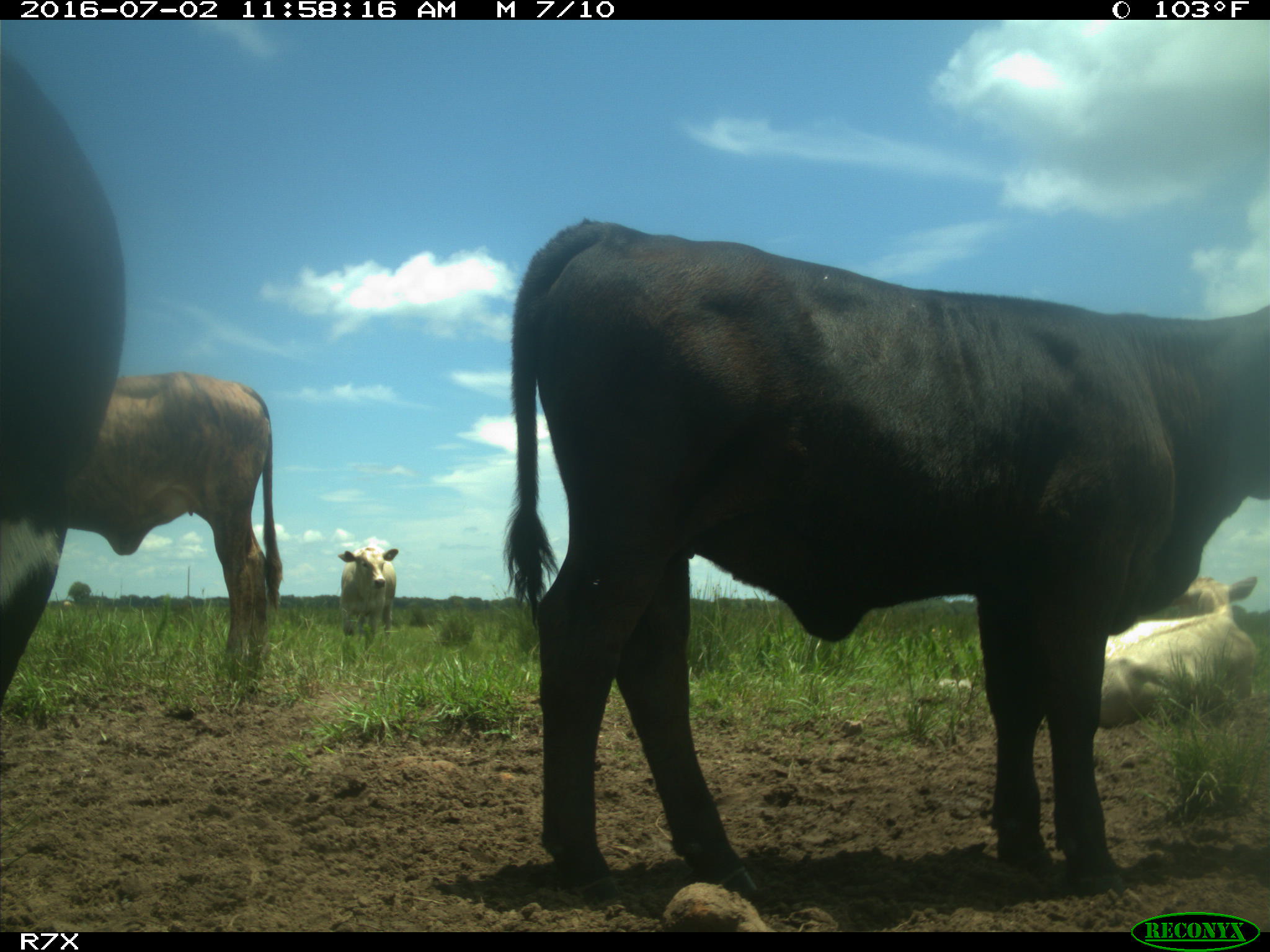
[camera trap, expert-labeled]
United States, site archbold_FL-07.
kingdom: Animalia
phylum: Chordata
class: Mammalia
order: Artiodactyla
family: Bovidae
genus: Bos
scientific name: Bos taurus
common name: domestic cow